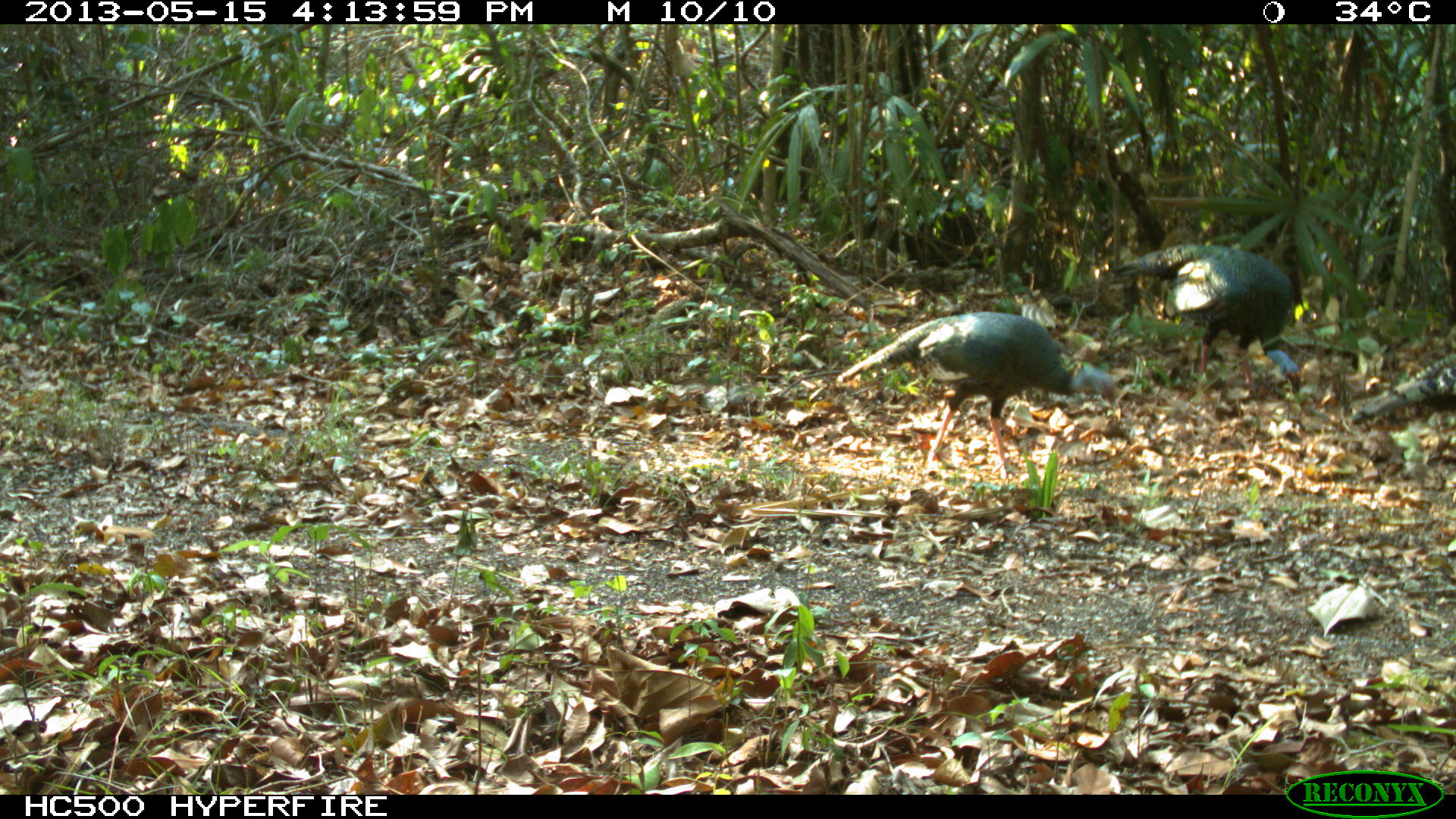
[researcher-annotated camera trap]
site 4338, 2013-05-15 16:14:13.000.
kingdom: Animalia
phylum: Chordata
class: Aves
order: Galliformes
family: Phasianidae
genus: Meleagris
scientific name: Meleagris ocellata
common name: ocellated turkey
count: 4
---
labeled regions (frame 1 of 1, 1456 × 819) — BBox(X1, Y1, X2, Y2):
meleagris ocellata: BBox(836, 310, 1118, 478); BBox(1109, 242, 1302, 410); BBox(1349, 350, 1456, 426)